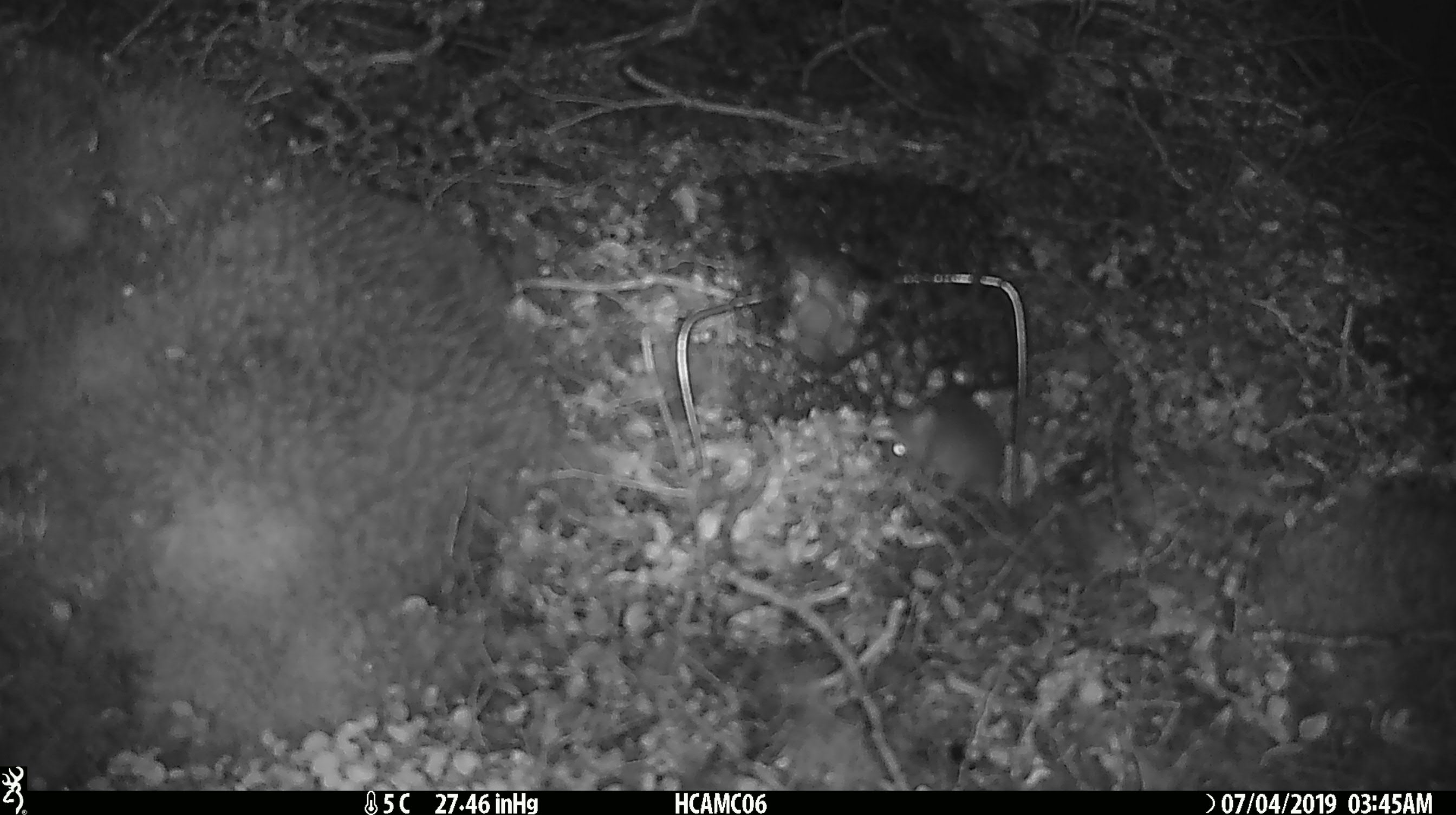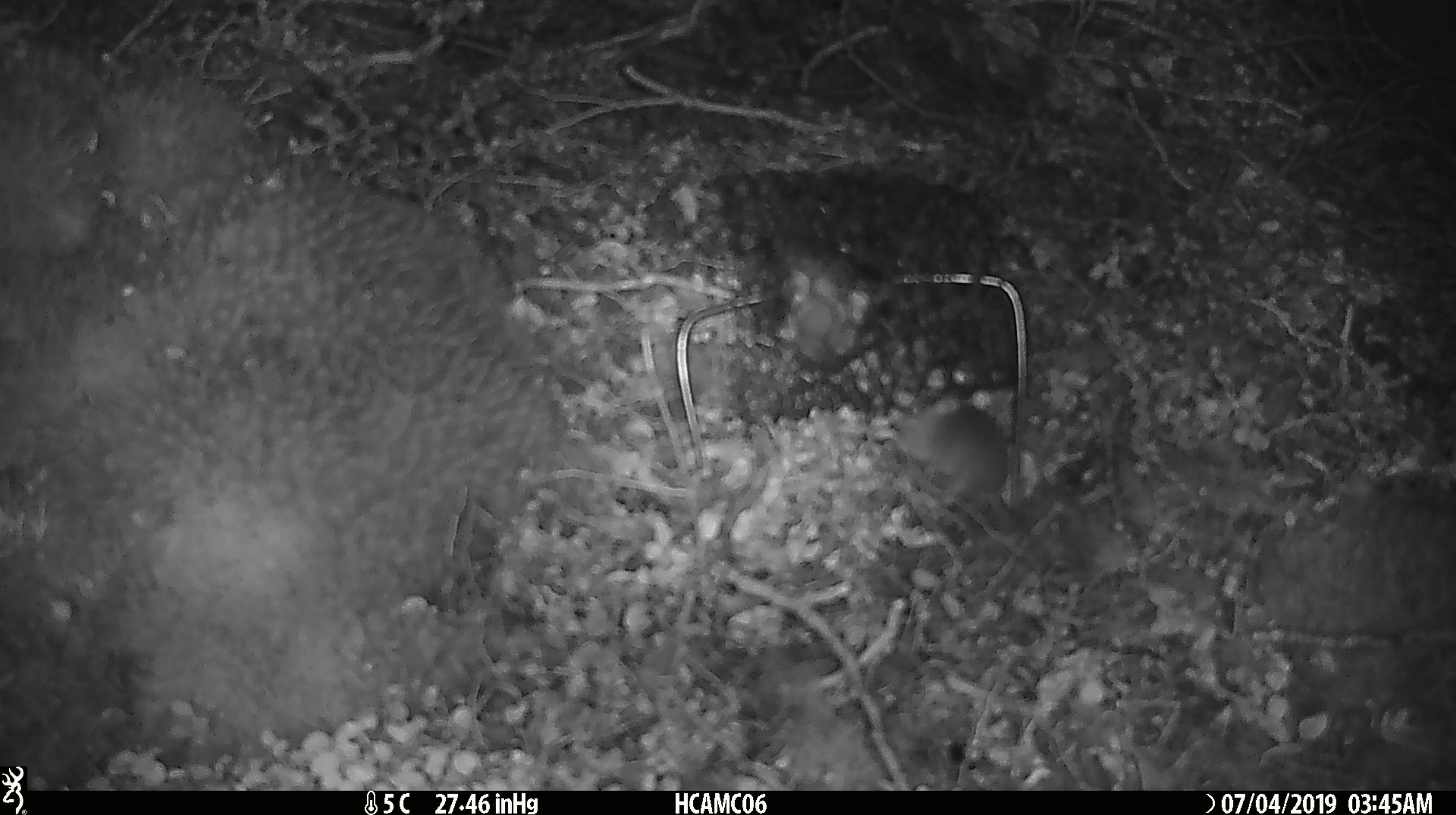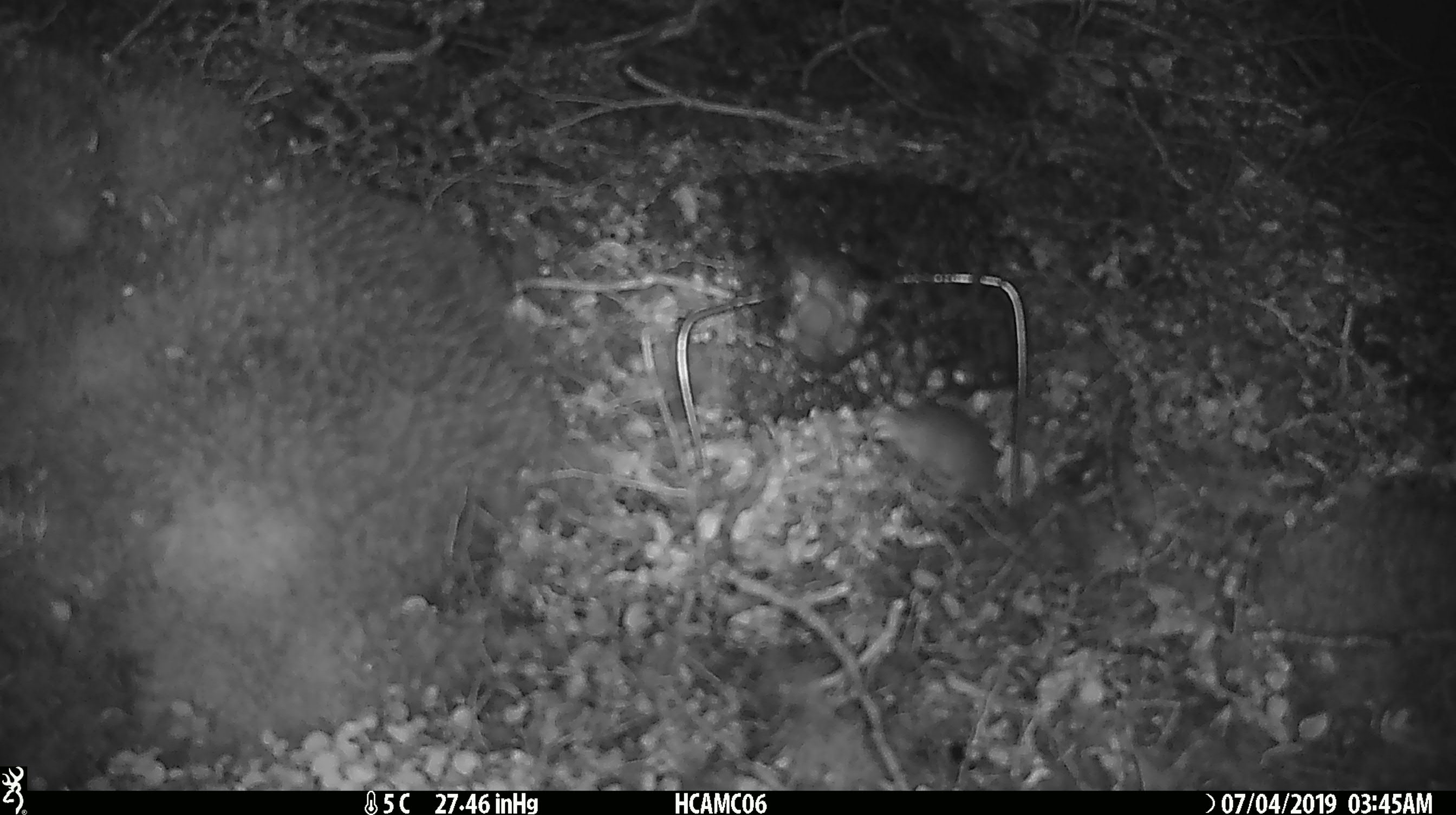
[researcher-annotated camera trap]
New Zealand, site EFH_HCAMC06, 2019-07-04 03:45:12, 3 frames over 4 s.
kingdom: Animalia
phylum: Chordata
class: Mammalia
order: Rodentia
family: Muridae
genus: Mus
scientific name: Mus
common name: mouse